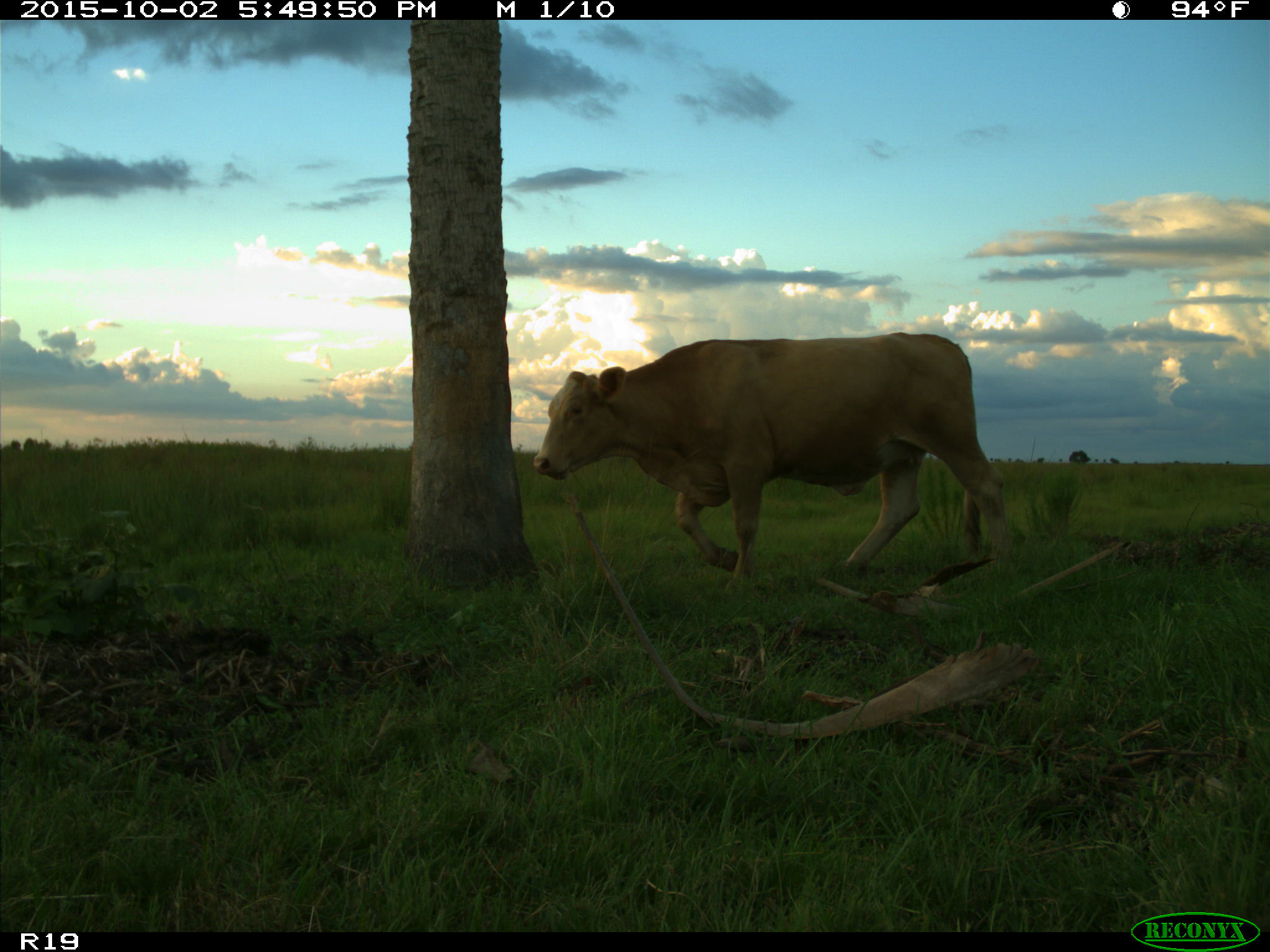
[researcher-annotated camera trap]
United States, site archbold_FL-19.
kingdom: Animalia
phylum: Chordata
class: Mammalia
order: Artiodactyla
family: Bovidae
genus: Bos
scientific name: Bos taurus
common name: domestic cow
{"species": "Bos taurus (domestic cow)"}